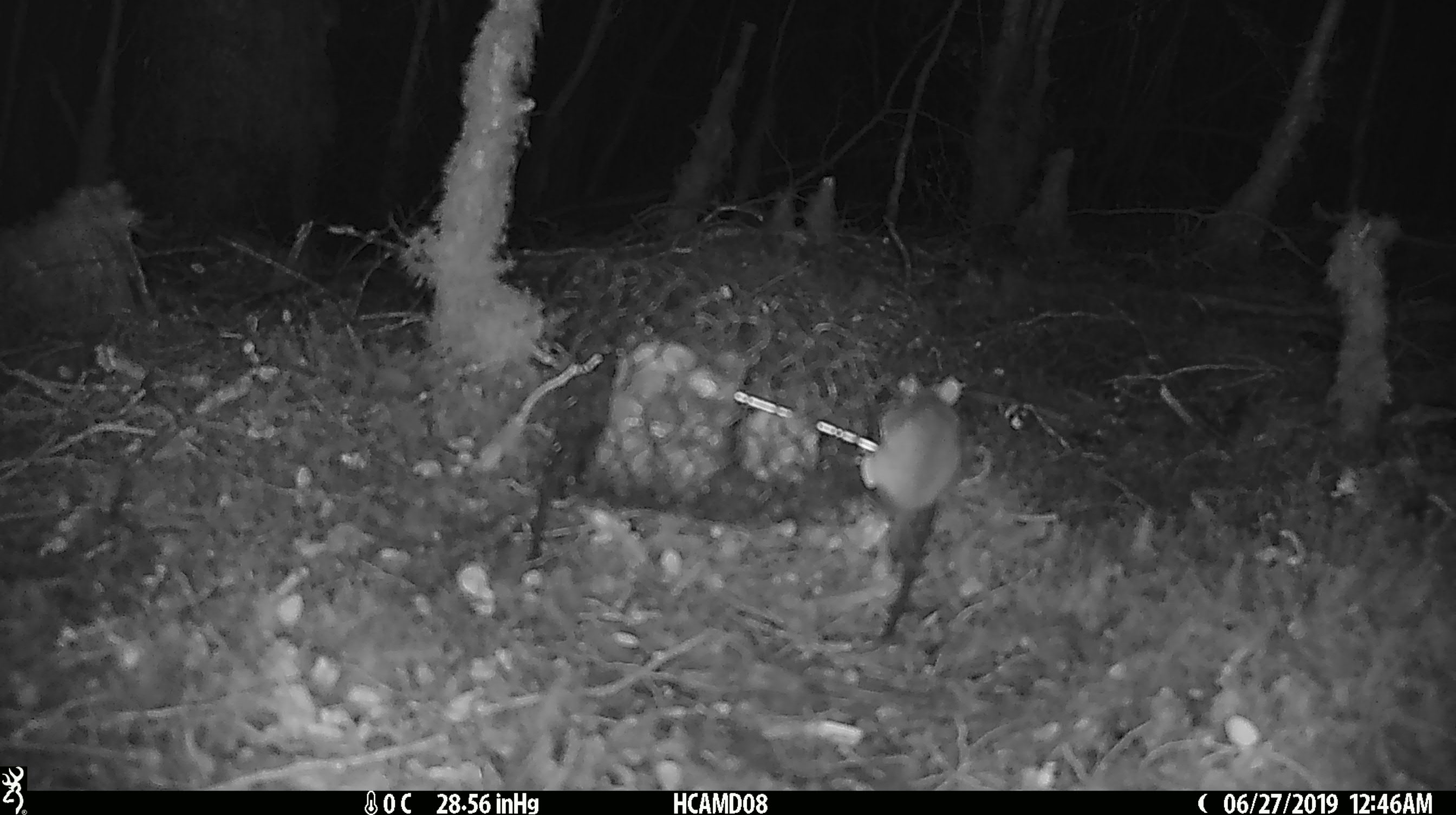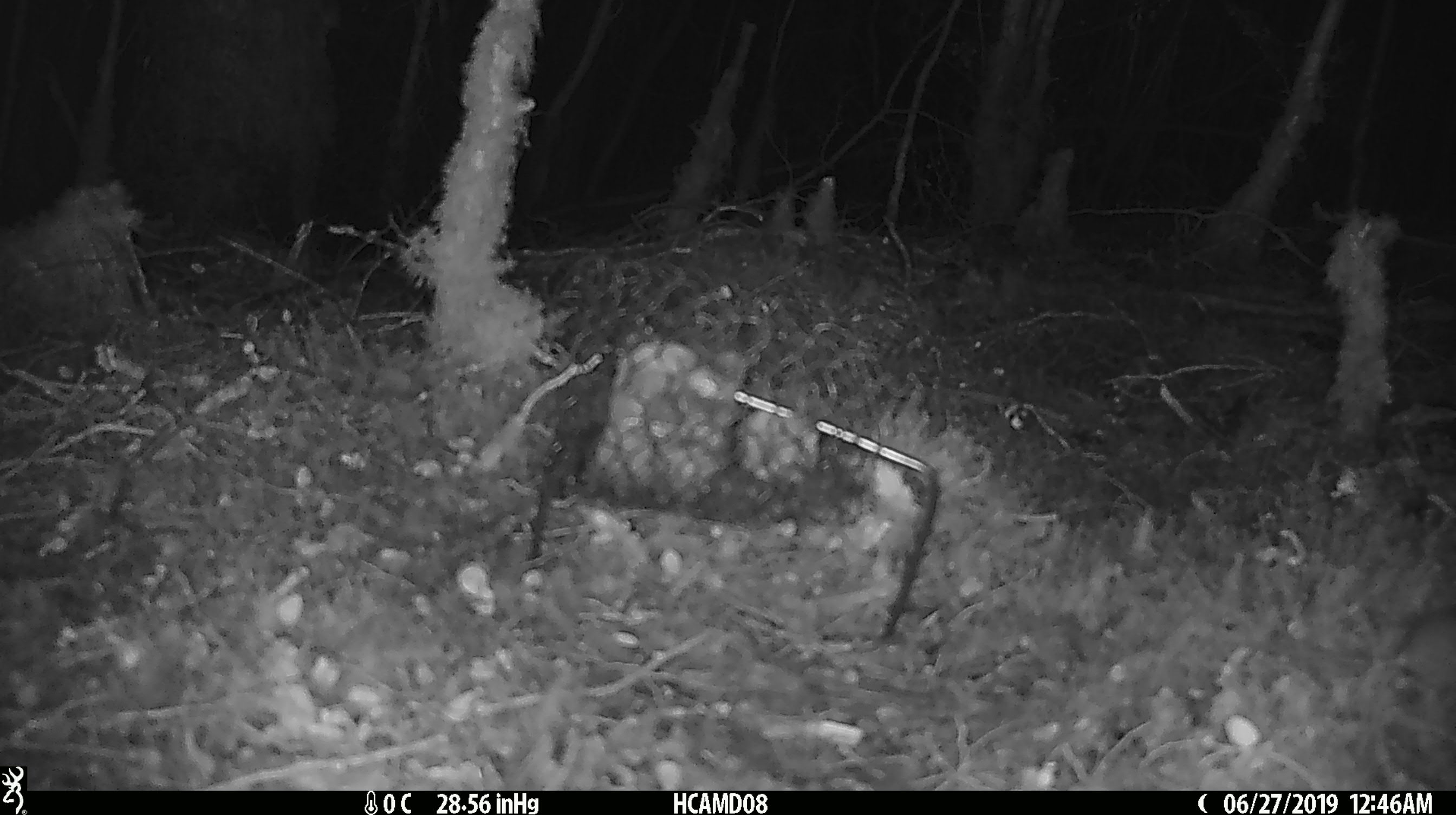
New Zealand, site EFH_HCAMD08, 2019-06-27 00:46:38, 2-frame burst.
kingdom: Animalia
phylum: Chordata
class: Mammalia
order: Rodentia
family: Muridae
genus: Mus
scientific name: Mus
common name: mouse